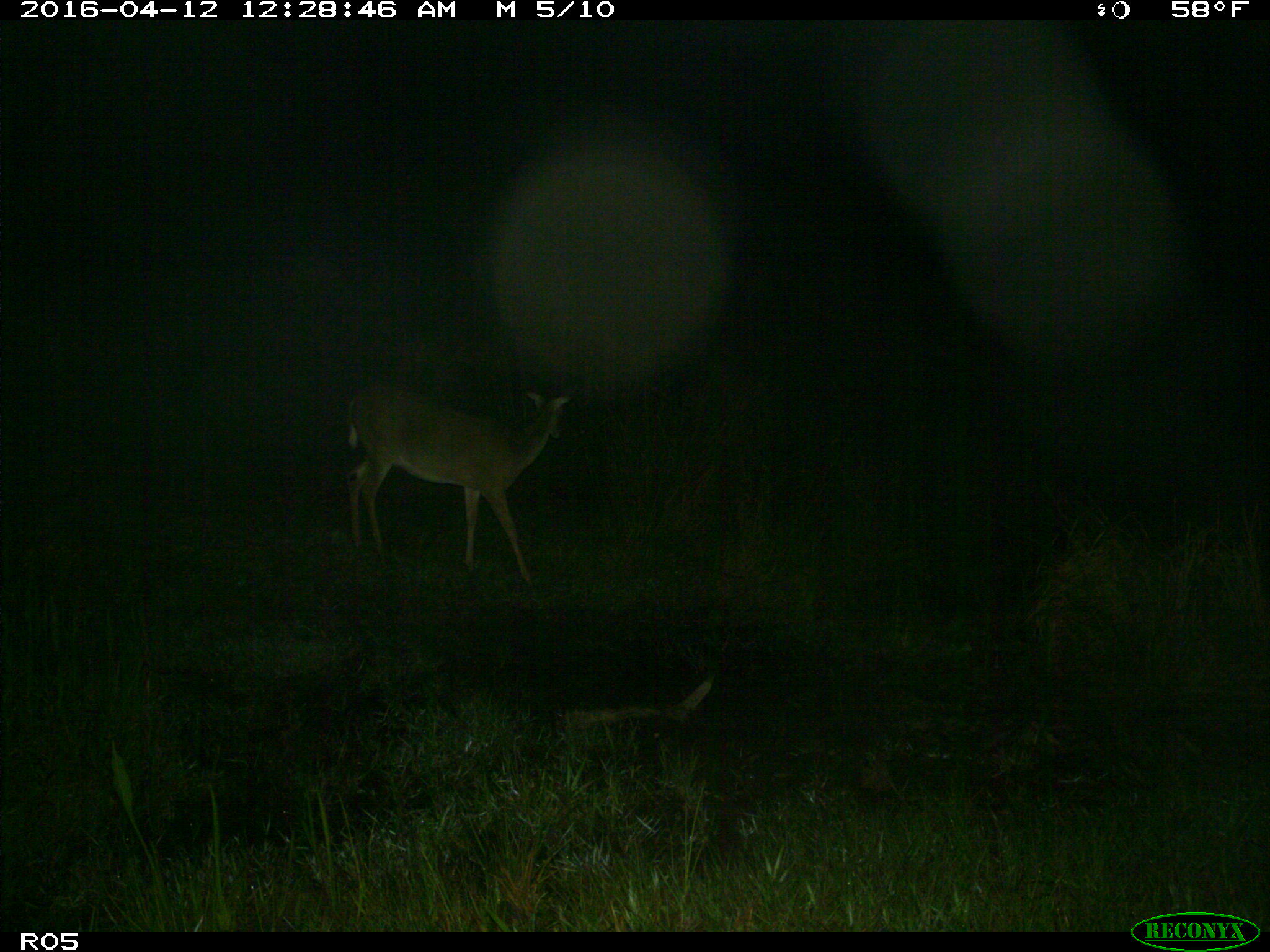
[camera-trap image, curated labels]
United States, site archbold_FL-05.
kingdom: Animalia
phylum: Chordata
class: Mammalia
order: Artiodactyla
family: Cervidae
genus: Odocoileus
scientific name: Odocoileus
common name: deer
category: unidentified deer